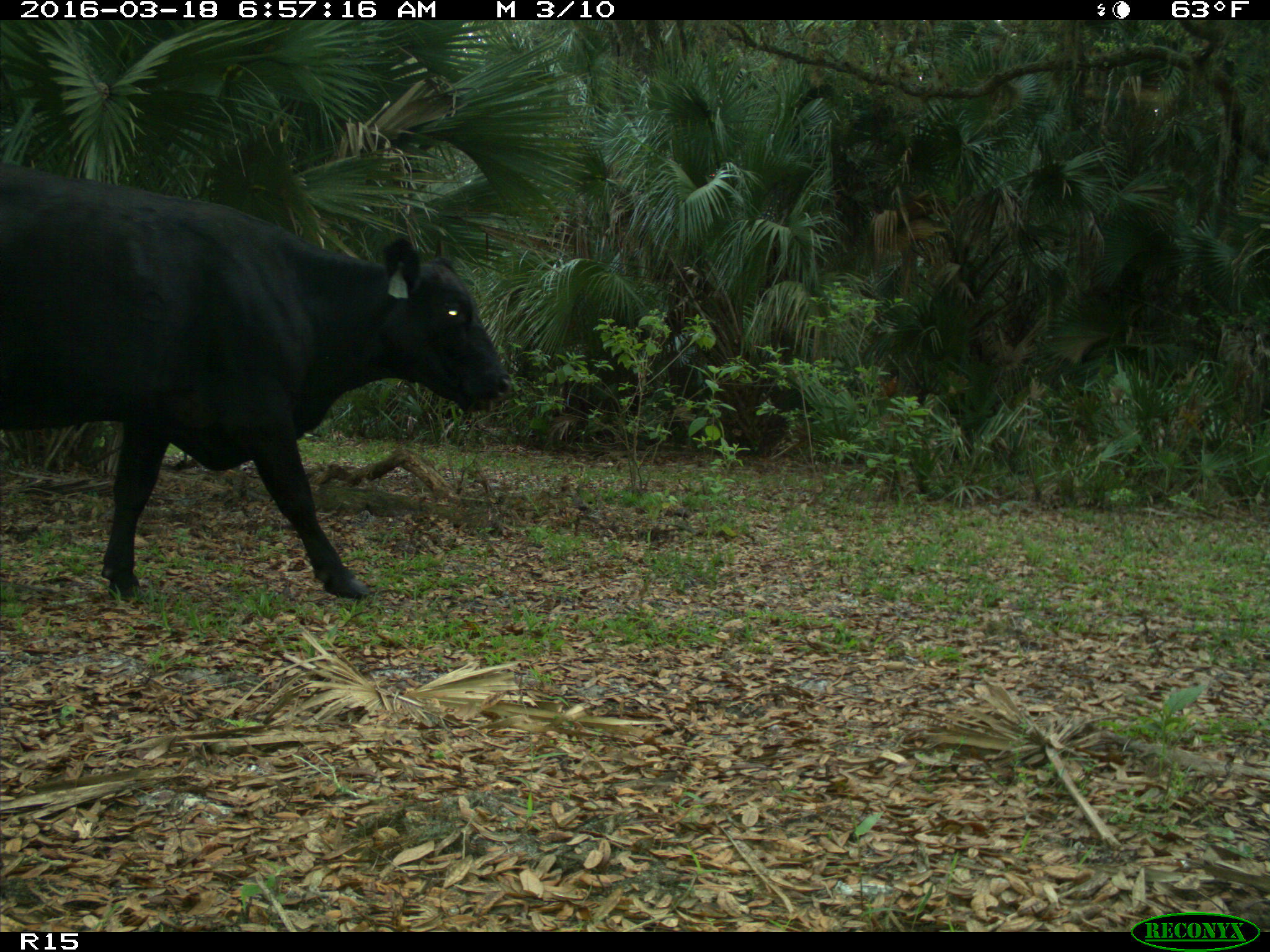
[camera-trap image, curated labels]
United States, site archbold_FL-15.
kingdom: Animalia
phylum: Chordata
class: Mammalia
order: Artiodactyla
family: Bovidae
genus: Bos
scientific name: Bos taurus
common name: domestic cow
Bos taurus (domestic cow).